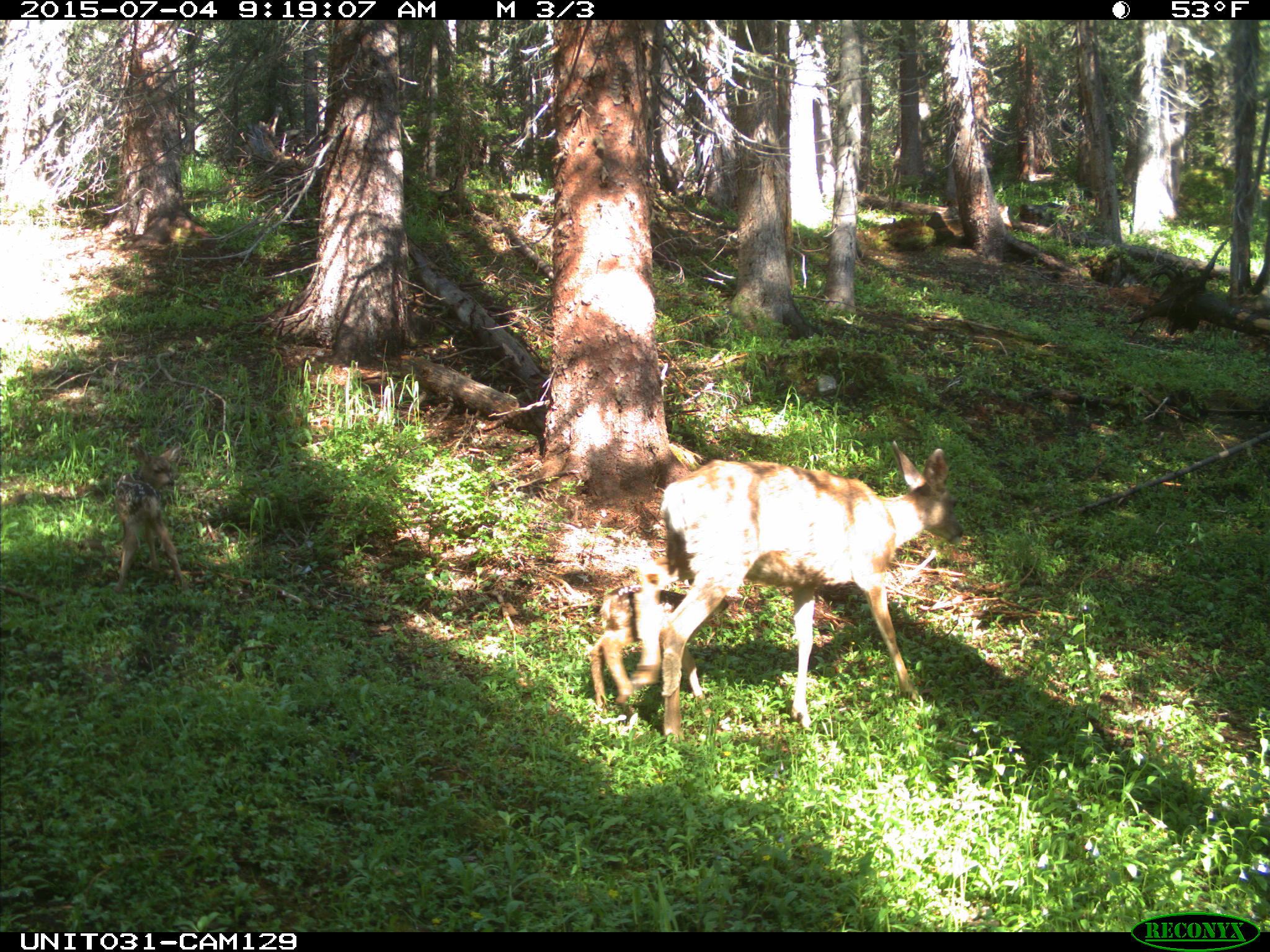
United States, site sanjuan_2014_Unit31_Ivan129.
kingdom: Animalia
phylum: Chordata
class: Mammalia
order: Artiodactyla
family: Cervidae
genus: Odocoileus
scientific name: Odocoileus hemionus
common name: mule deer